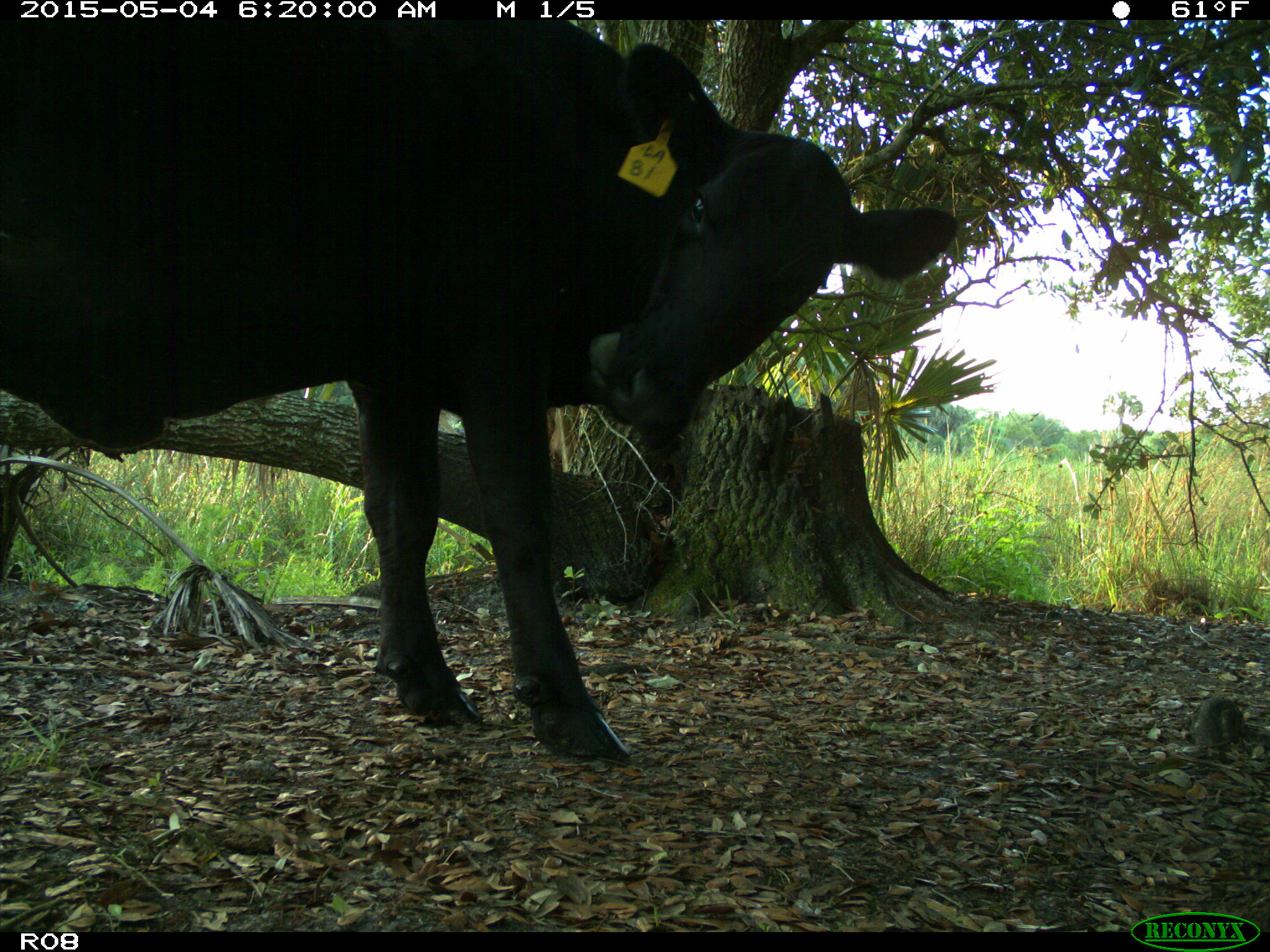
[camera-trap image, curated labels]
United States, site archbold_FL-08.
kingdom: Animalia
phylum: Chordata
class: Mammalia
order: Artiodactyla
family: Bovidae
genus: Bos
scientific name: Bos taurus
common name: domestic cow